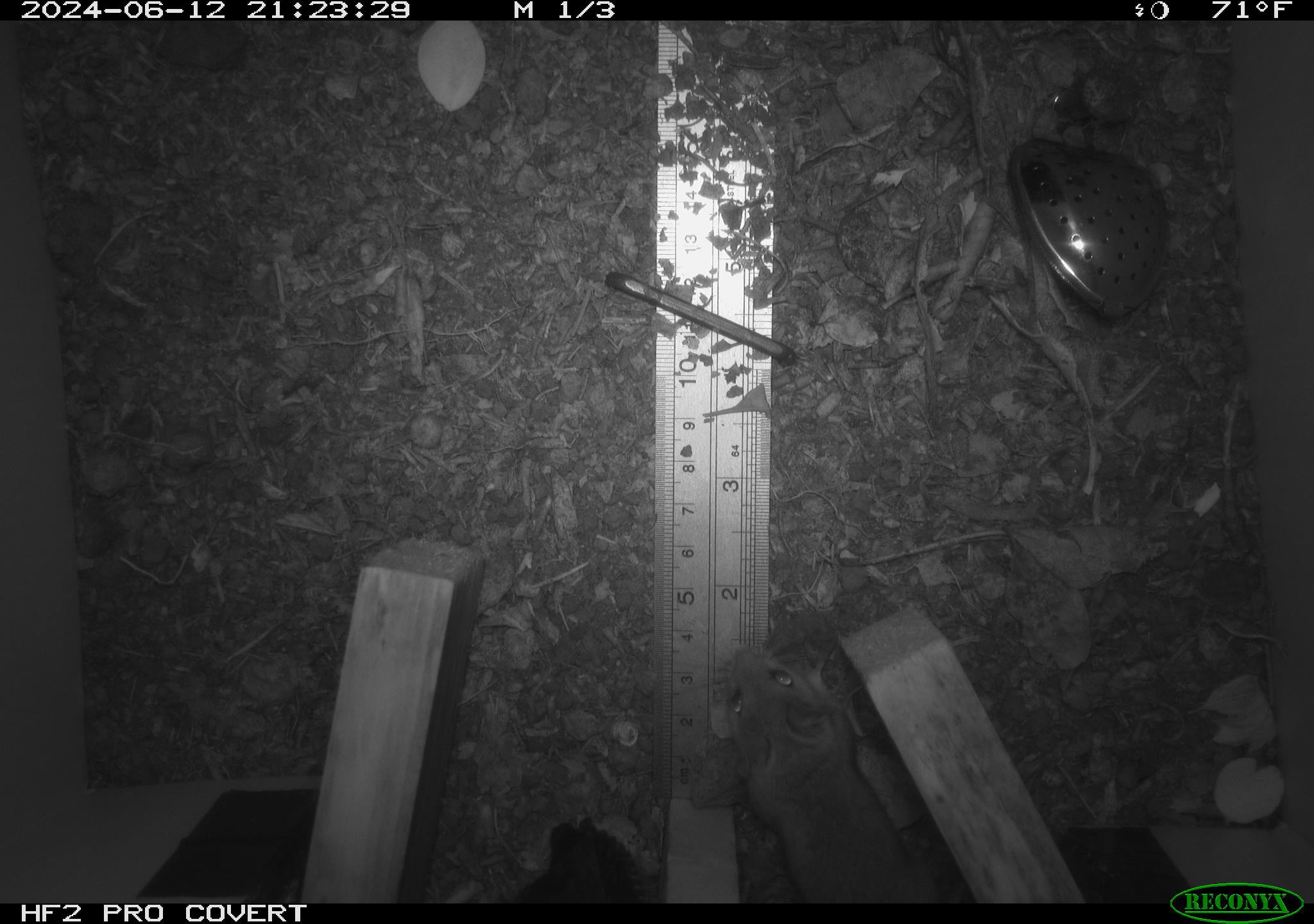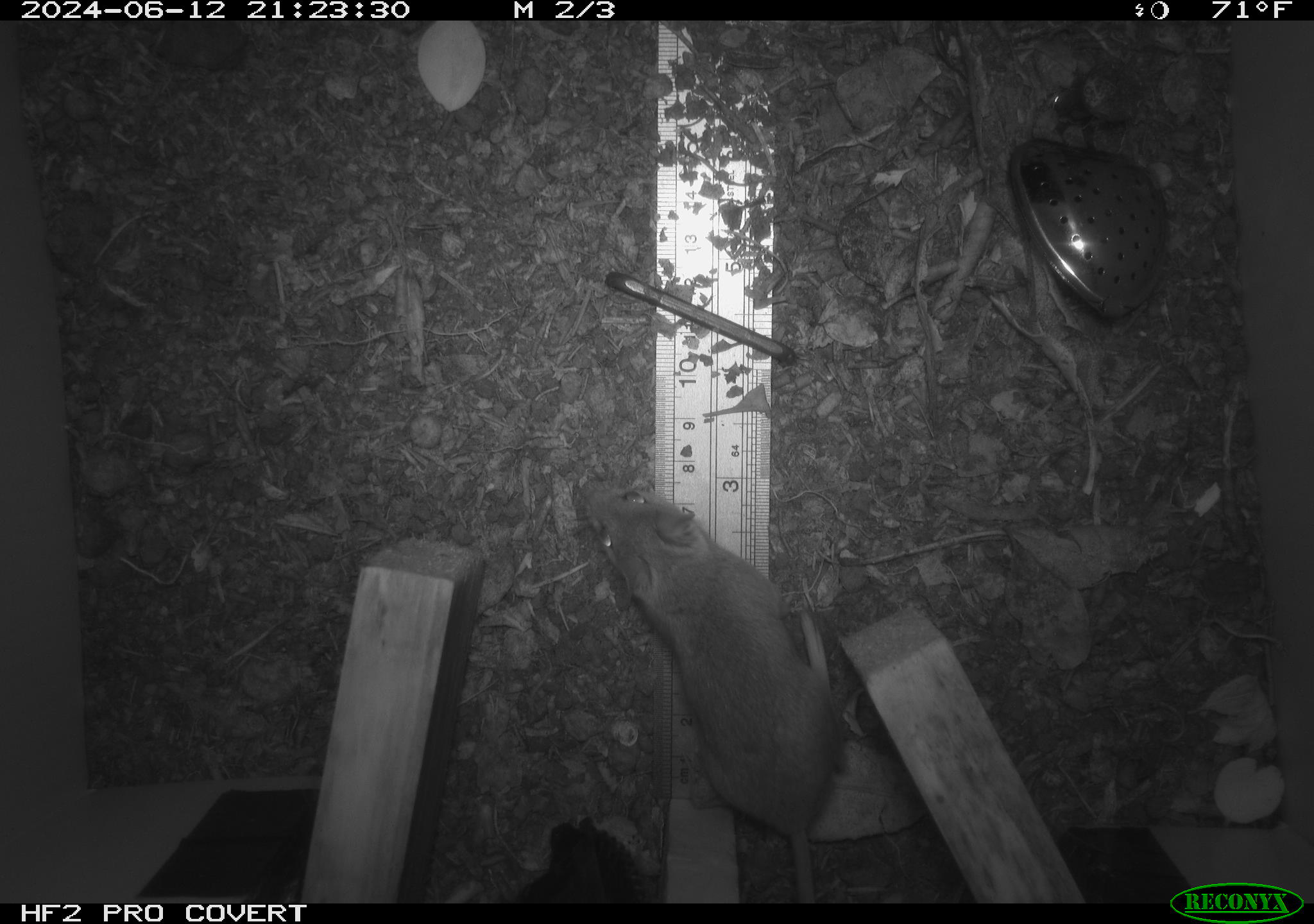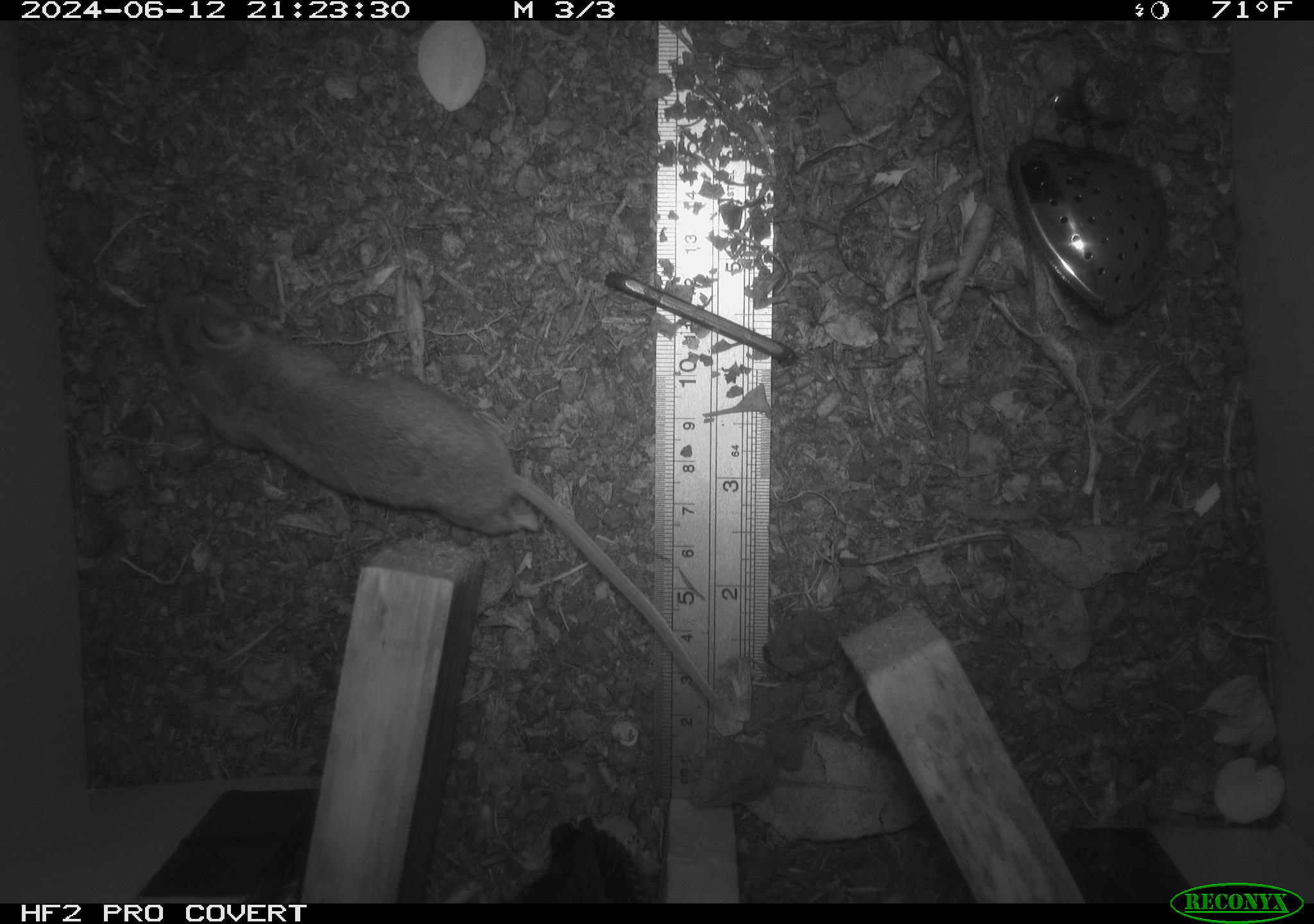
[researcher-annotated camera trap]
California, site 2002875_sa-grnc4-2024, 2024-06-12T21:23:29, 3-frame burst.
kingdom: Animalia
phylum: Chordata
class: Mammalia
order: Rodentia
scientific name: Rodentia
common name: rodent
Rodent (Rodentia).